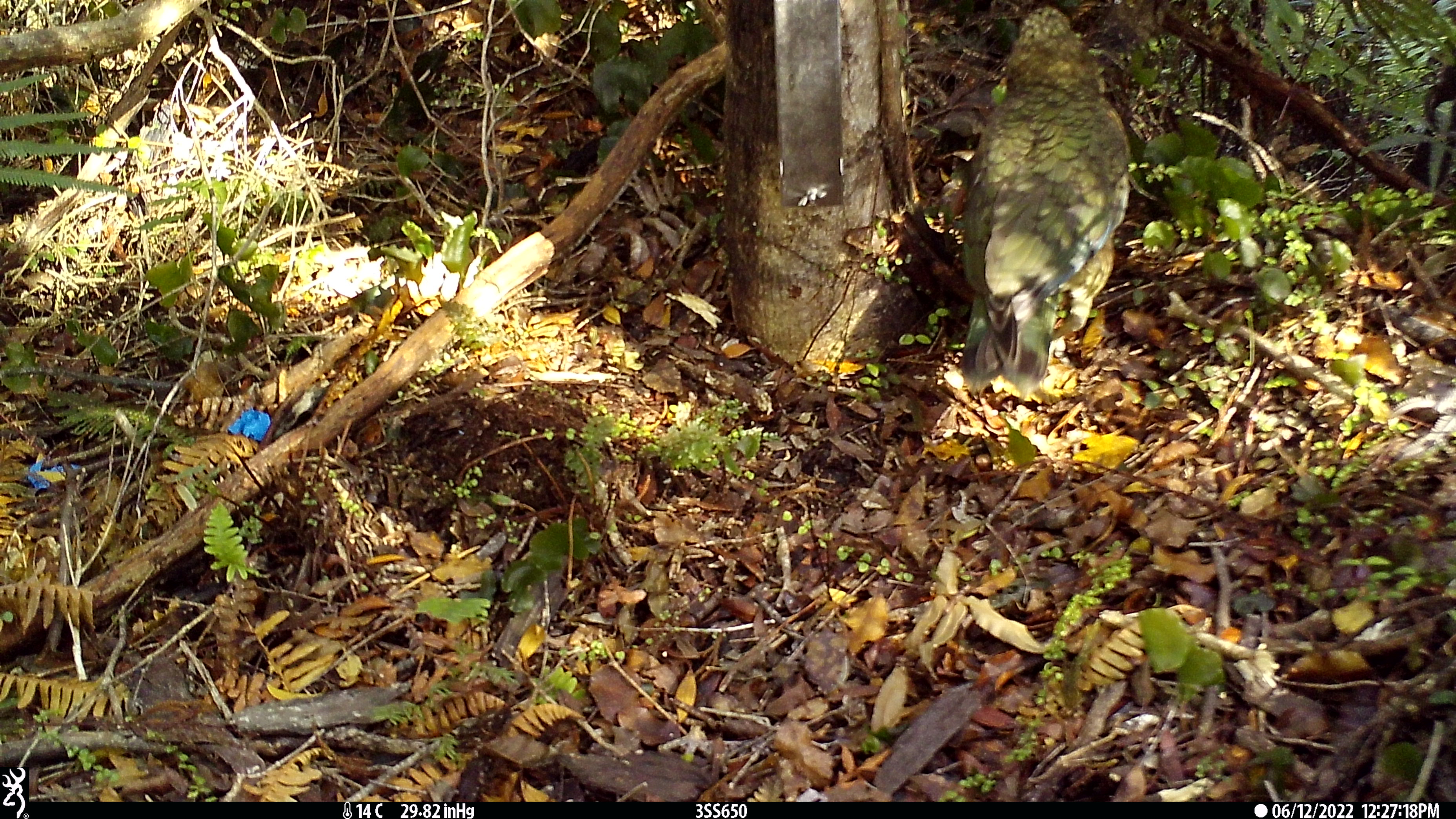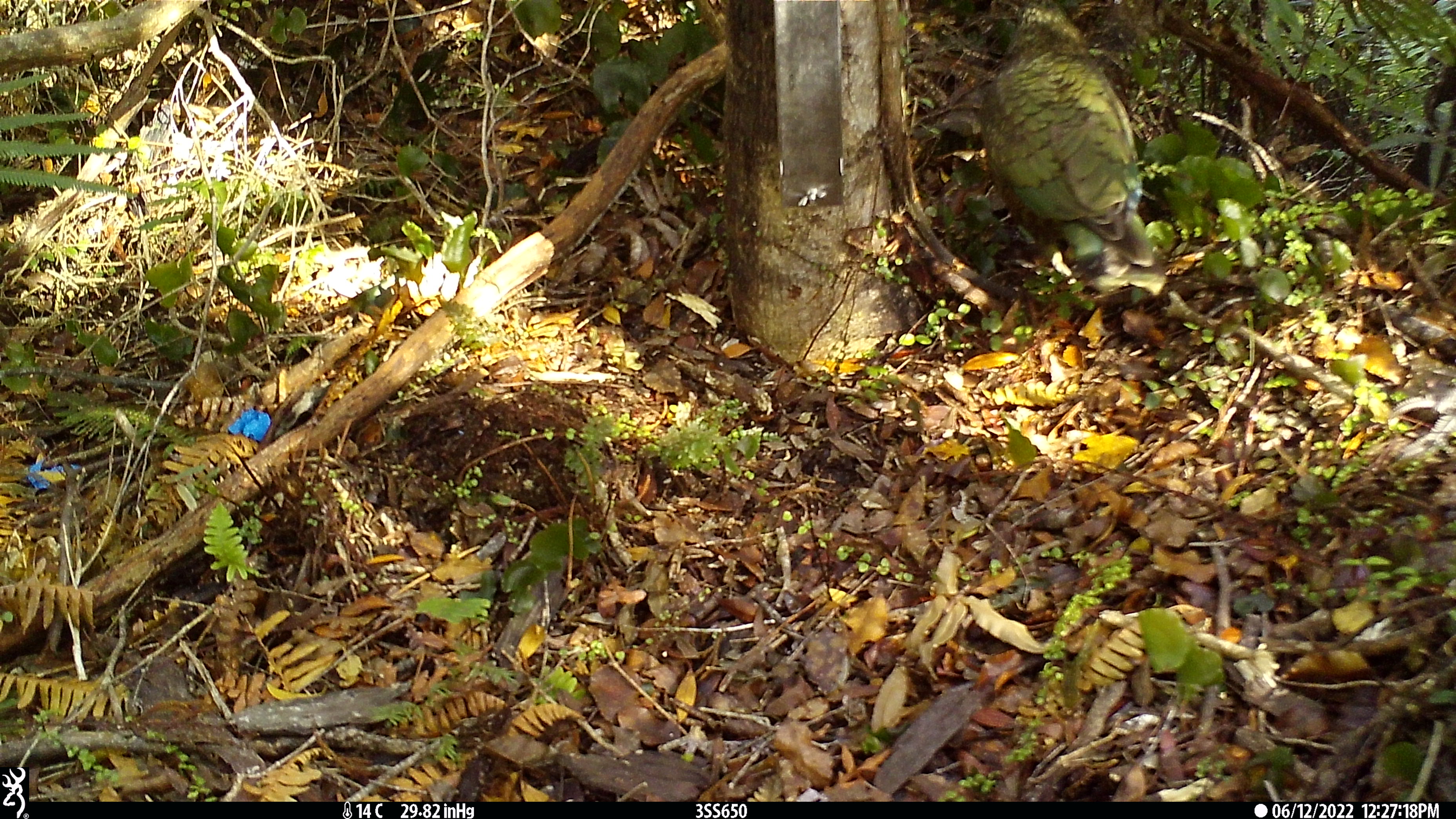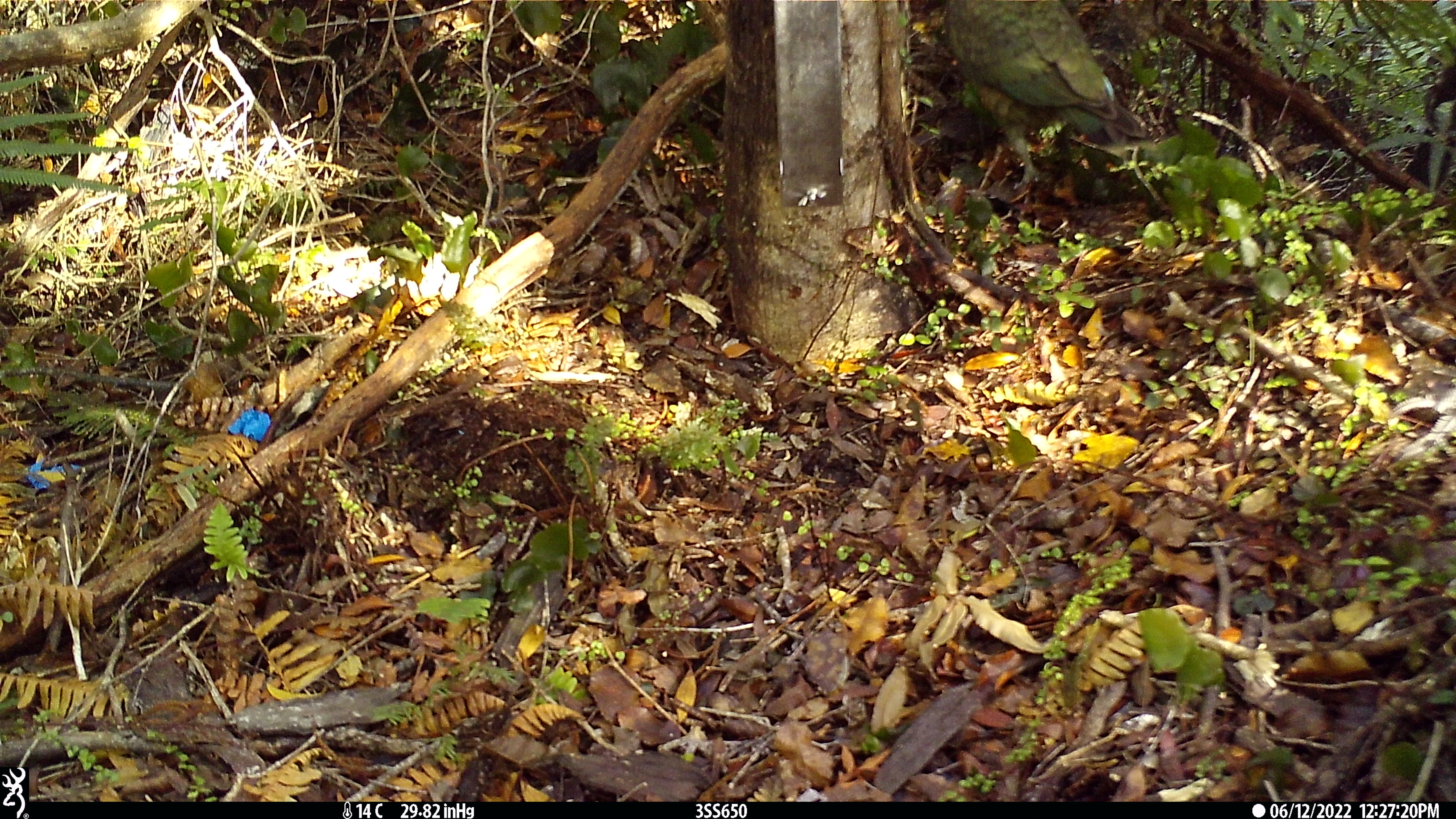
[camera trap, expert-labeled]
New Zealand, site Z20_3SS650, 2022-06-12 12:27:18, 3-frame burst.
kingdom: Animalia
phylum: Chordata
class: Aves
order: Psittaciformes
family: Strigopidae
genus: Nestor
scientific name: Nestor notabilis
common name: kea